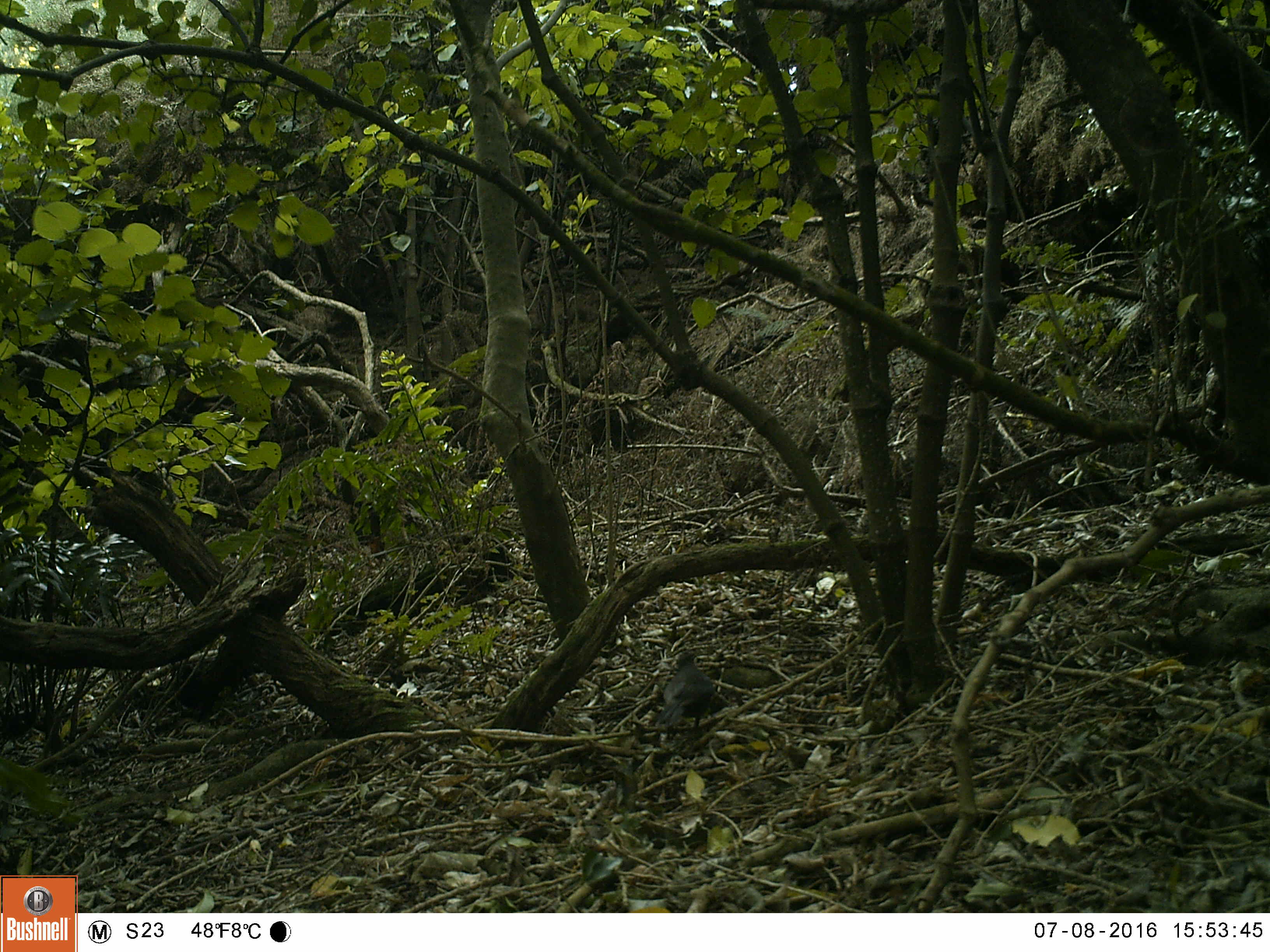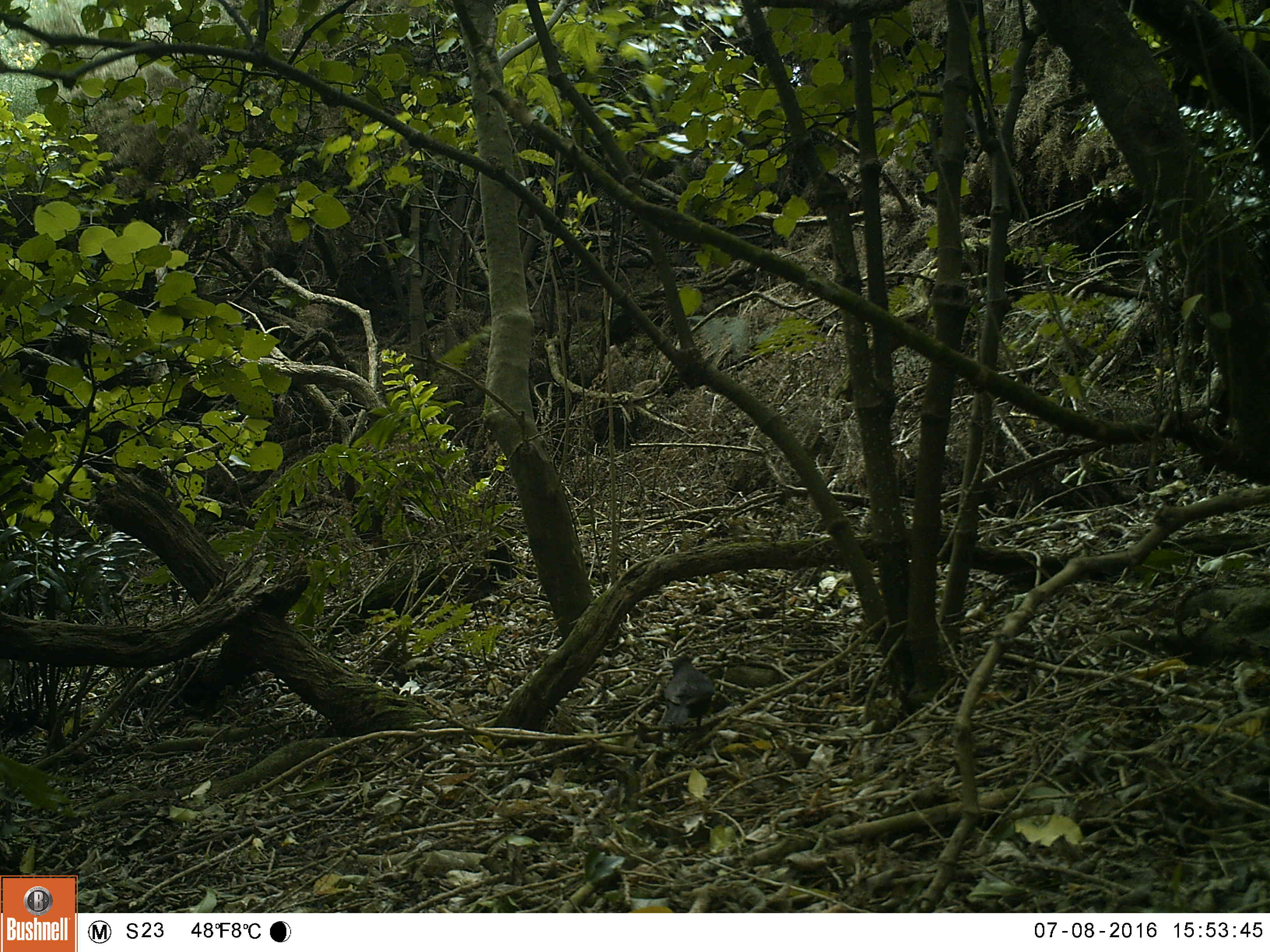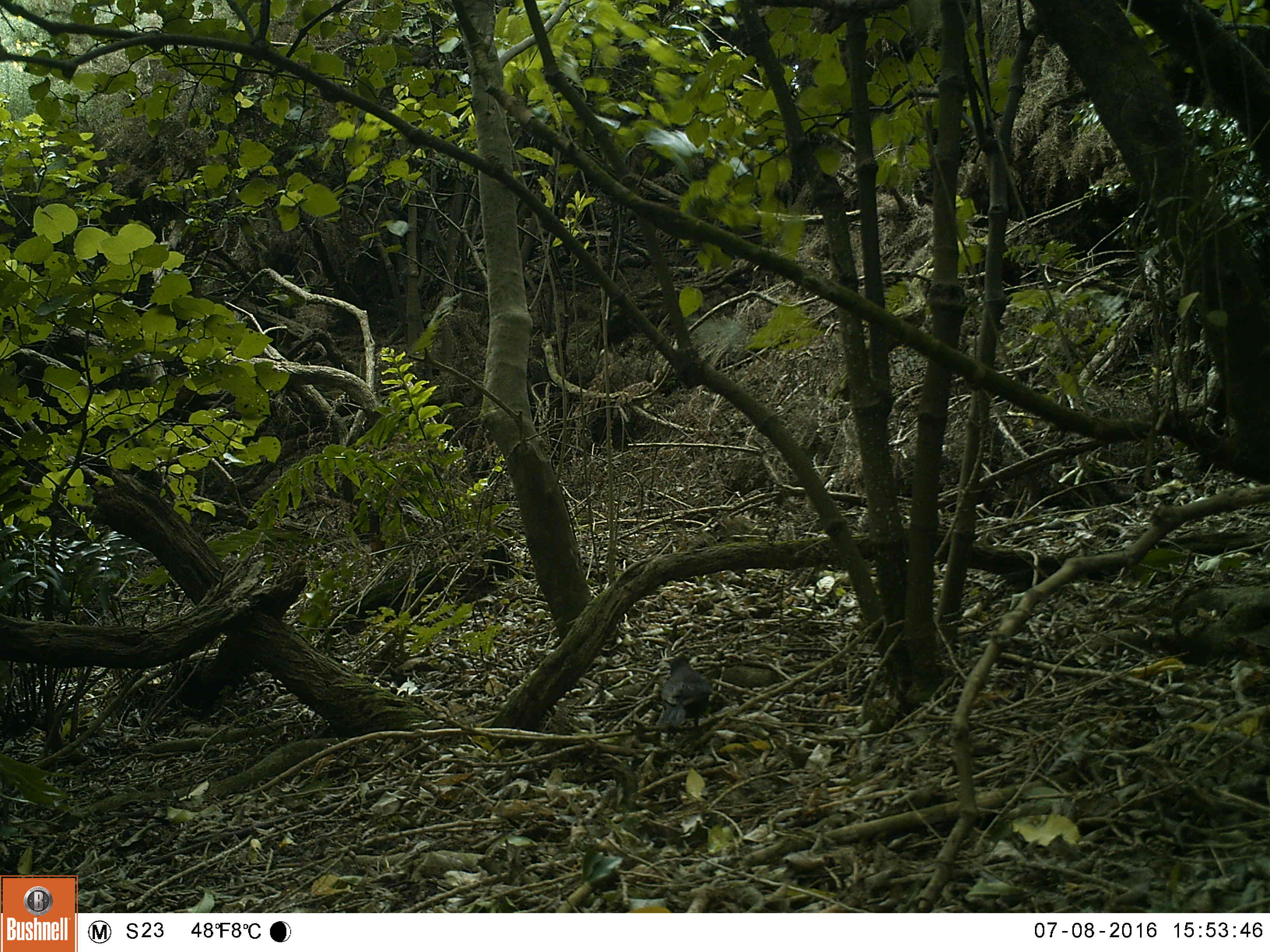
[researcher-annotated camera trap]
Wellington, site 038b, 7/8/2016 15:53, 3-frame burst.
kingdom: Animalia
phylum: Chordata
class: Aves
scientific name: Aves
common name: bird